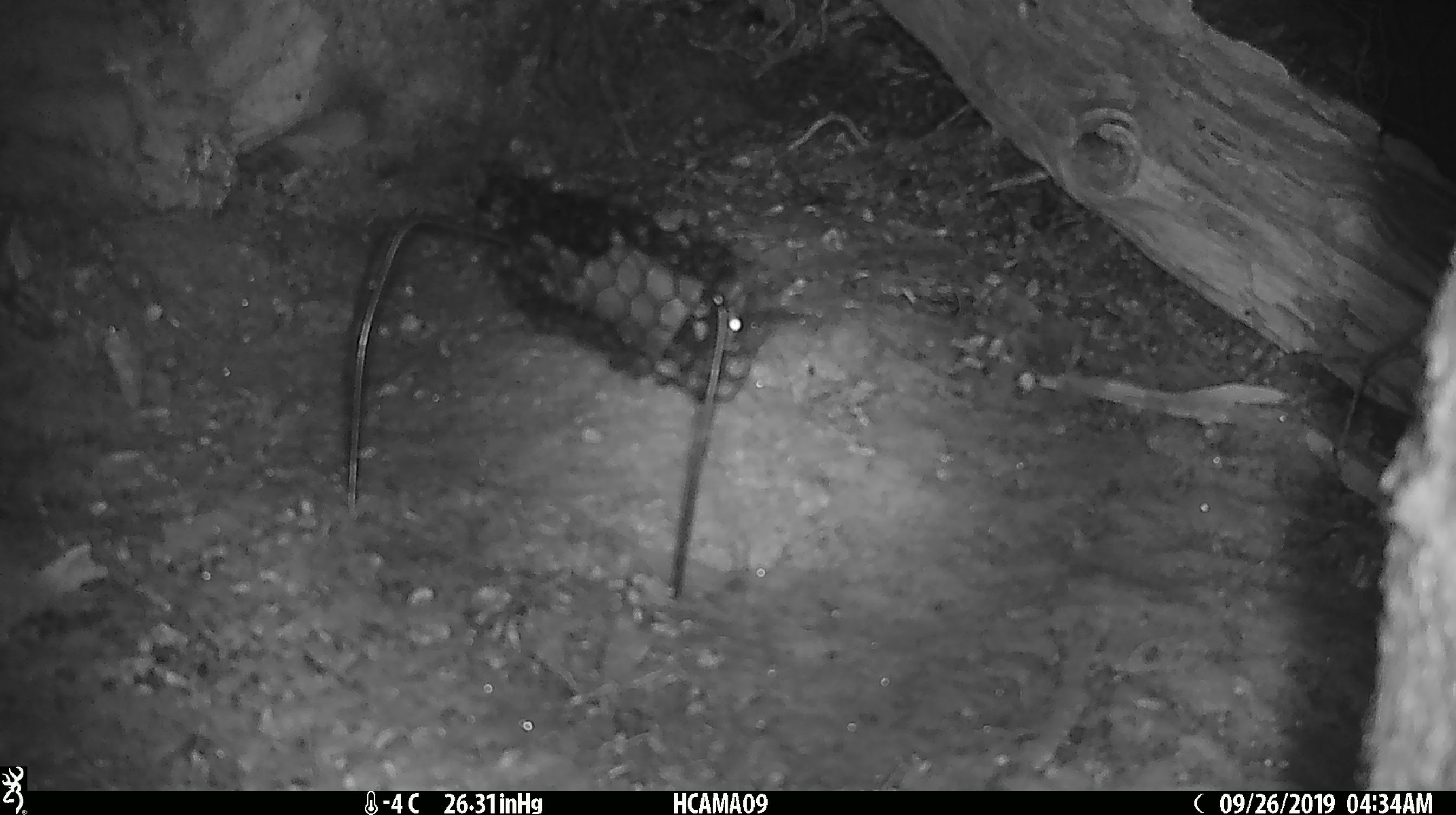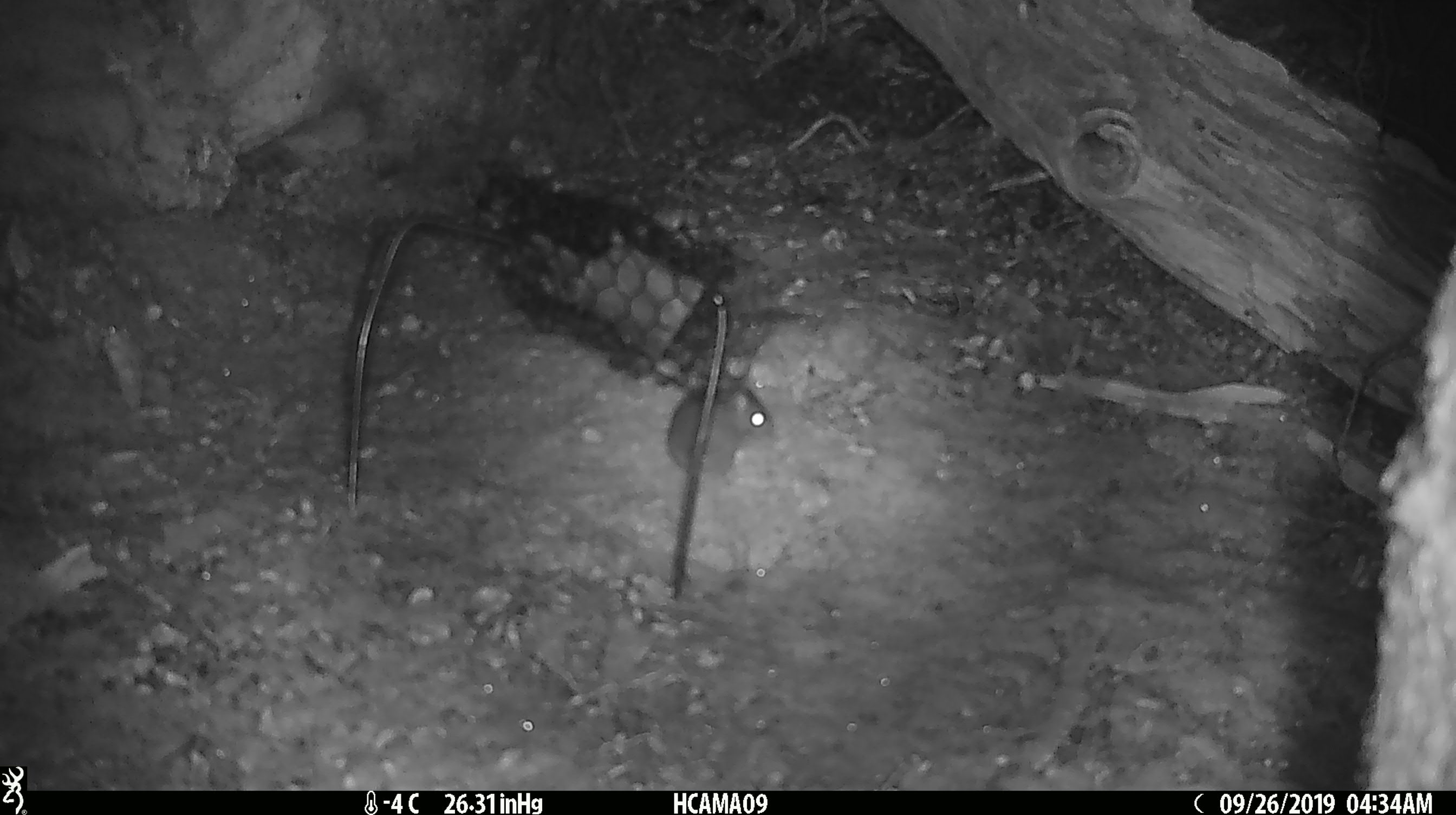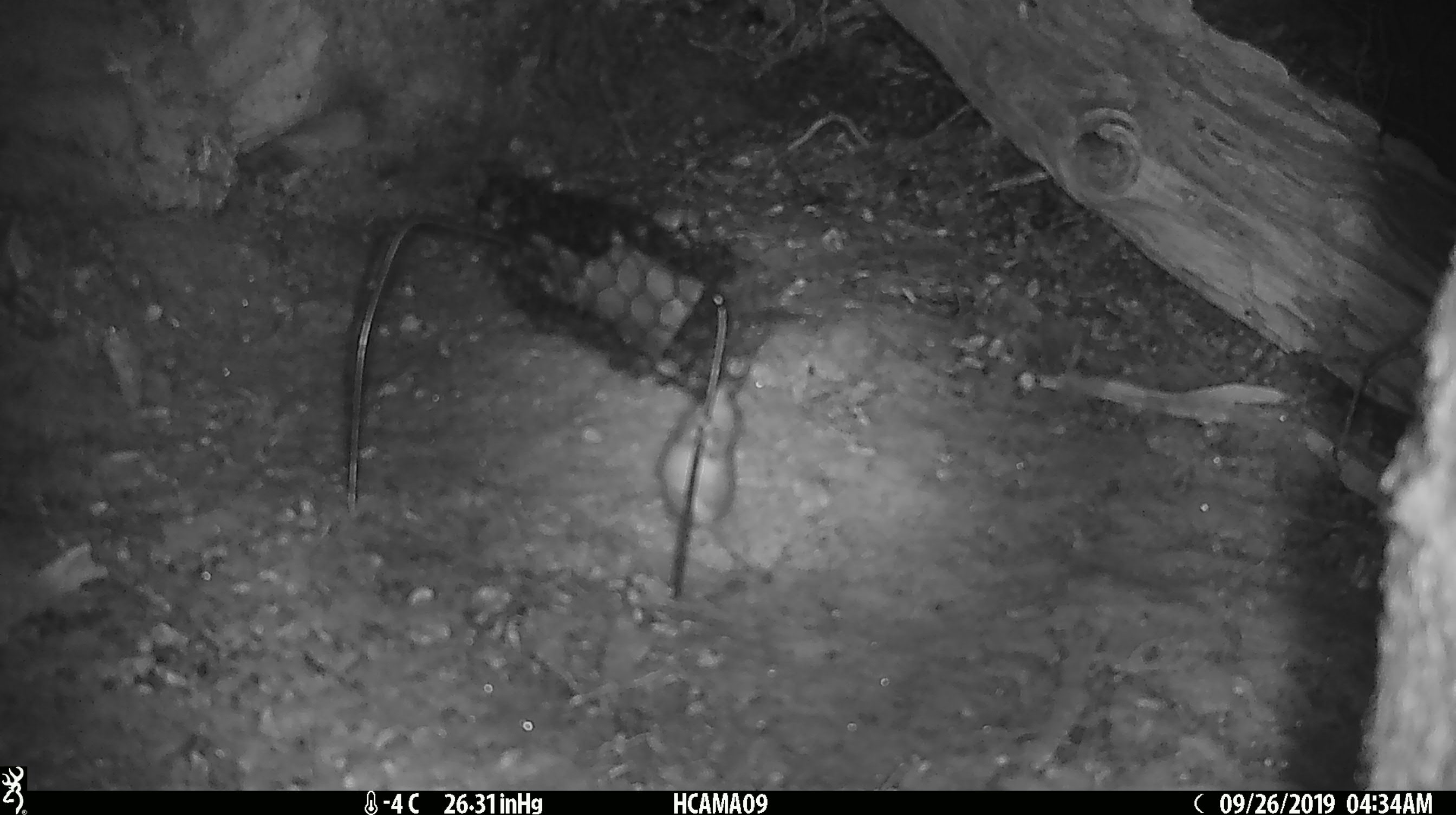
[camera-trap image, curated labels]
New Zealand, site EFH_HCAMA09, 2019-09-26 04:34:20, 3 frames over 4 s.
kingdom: Animalia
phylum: Chordata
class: Mammalia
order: Rodentia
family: Muridae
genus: Mus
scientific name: Mus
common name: mouse